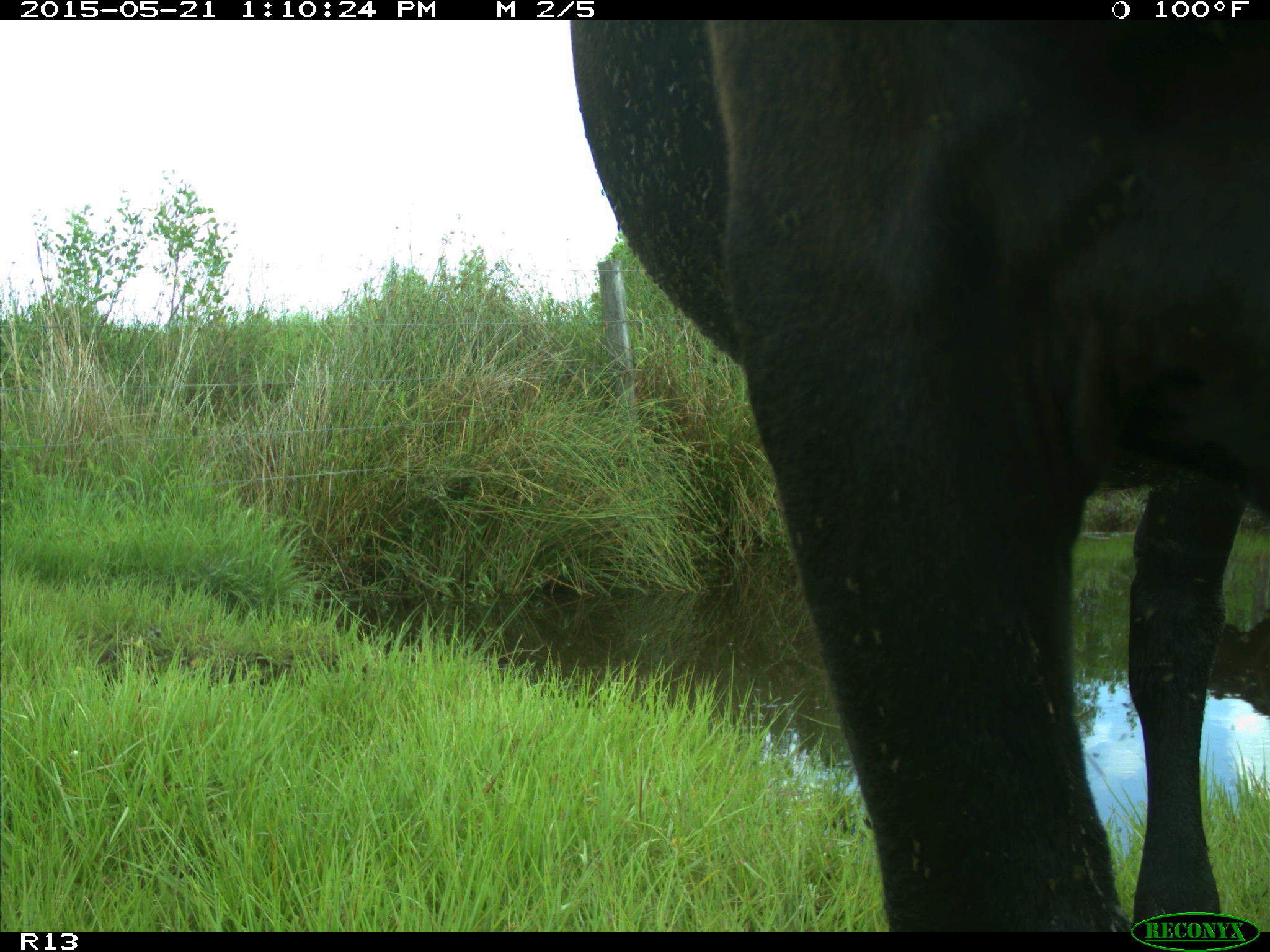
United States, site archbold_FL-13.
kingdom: Animalia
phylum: Chordata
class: Mammalia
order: Artiodactyla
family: Bovidae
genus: Bos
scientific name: Bos taurus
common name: domestic cow